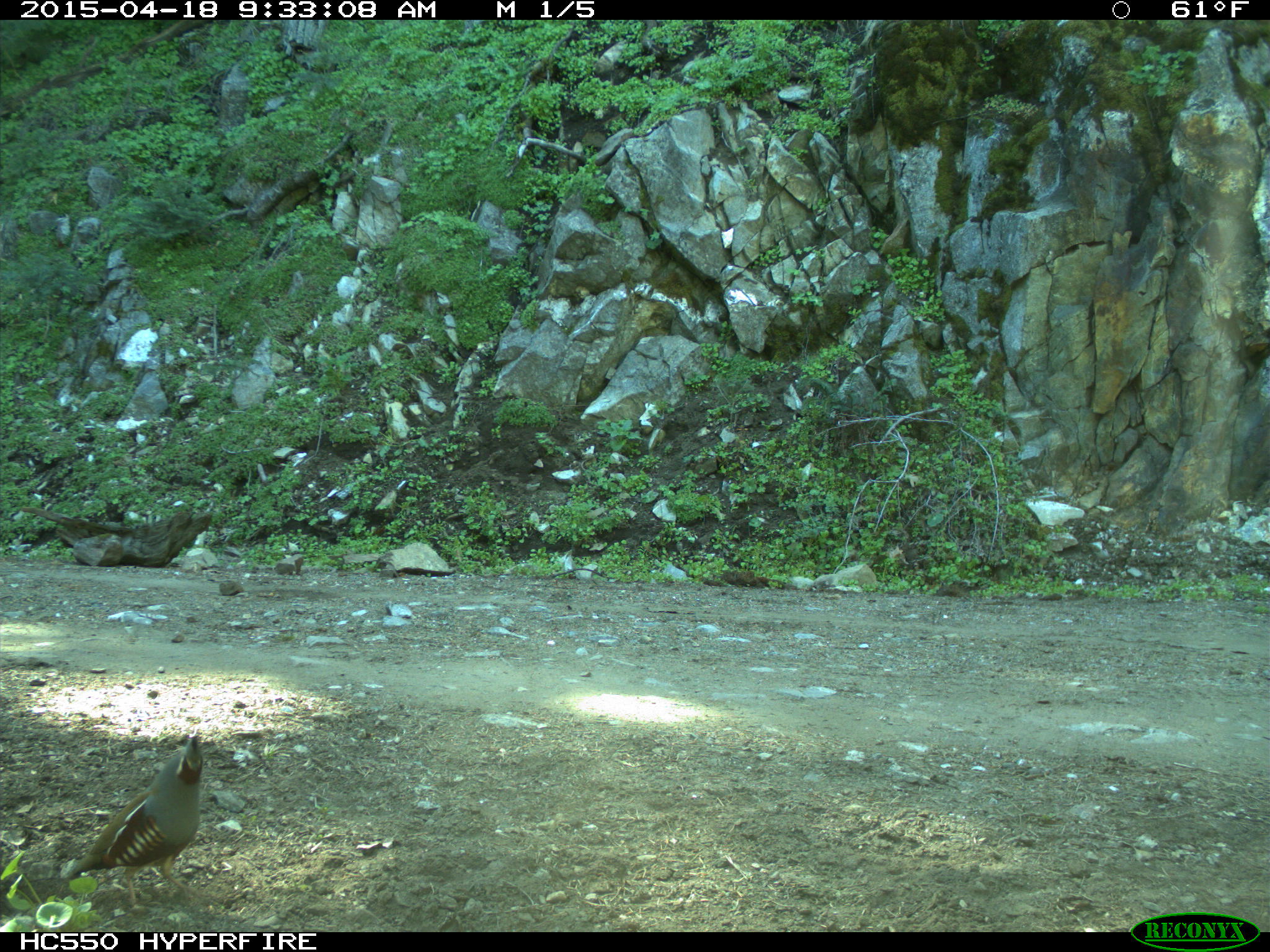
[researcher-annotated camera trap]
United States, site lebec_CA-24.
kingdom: Animalia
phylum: Chordata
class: Aves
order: Galliformes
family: Odontophoridae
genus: Callipepla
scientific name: Callipepla californica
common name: california quail